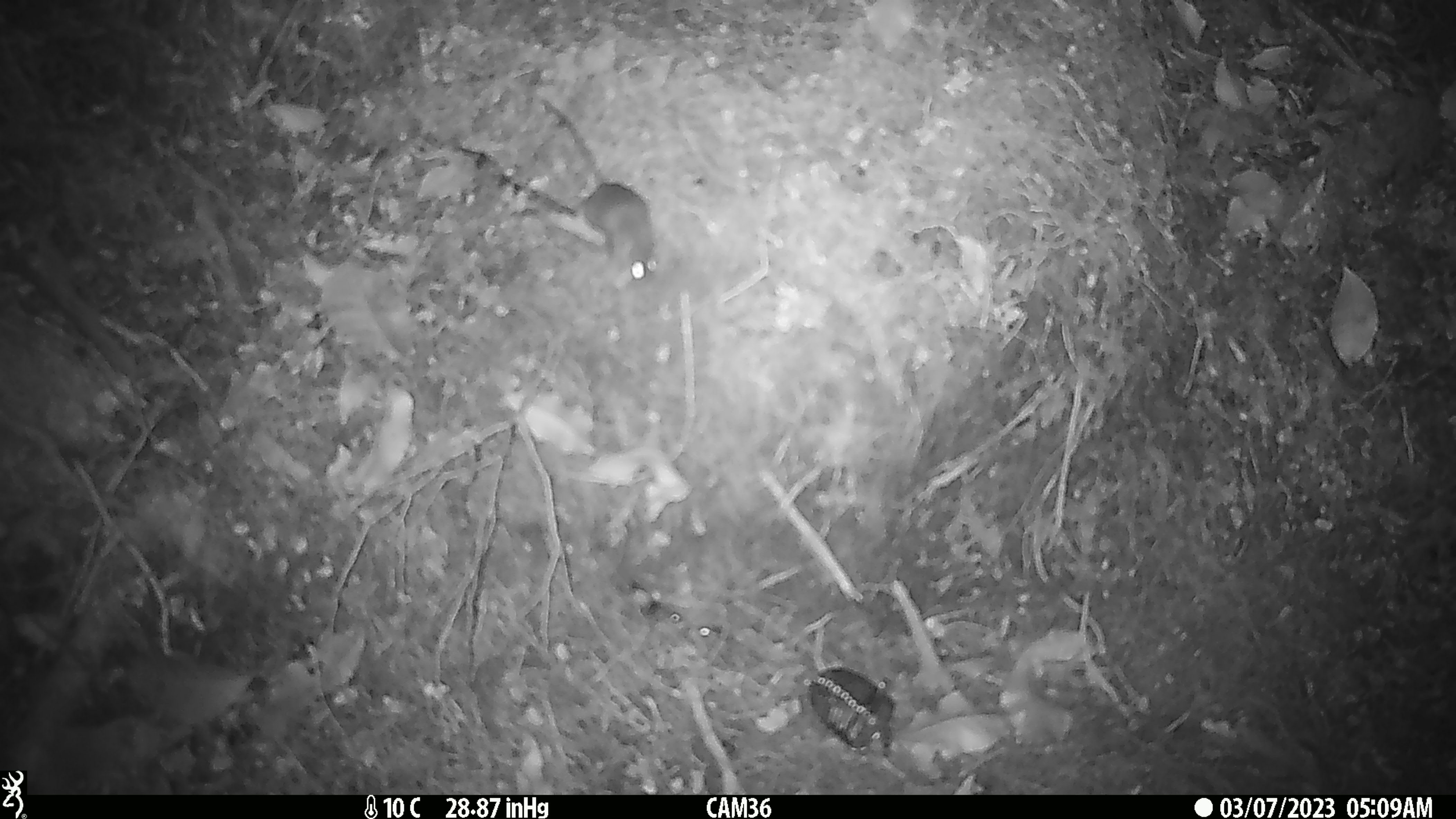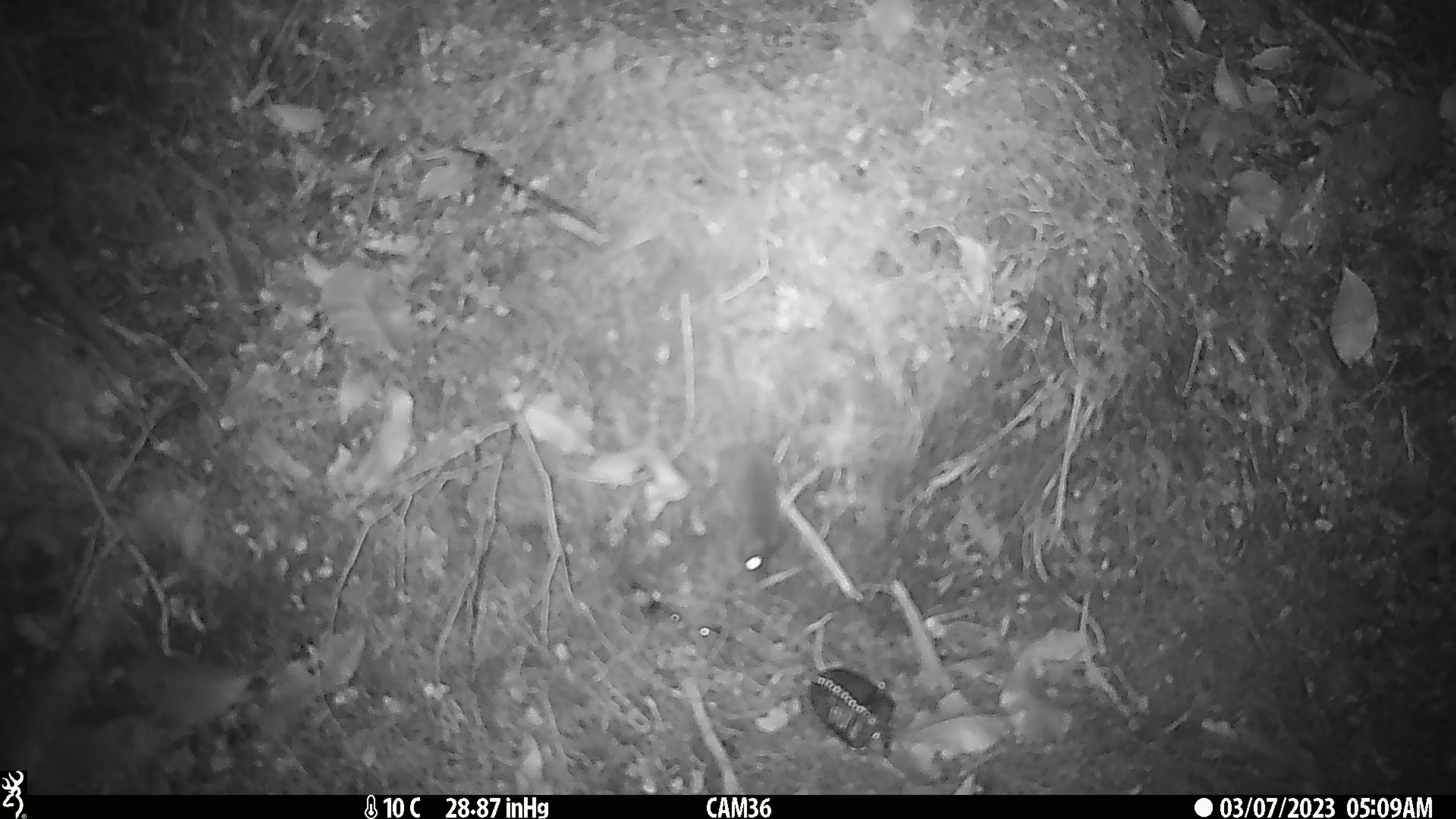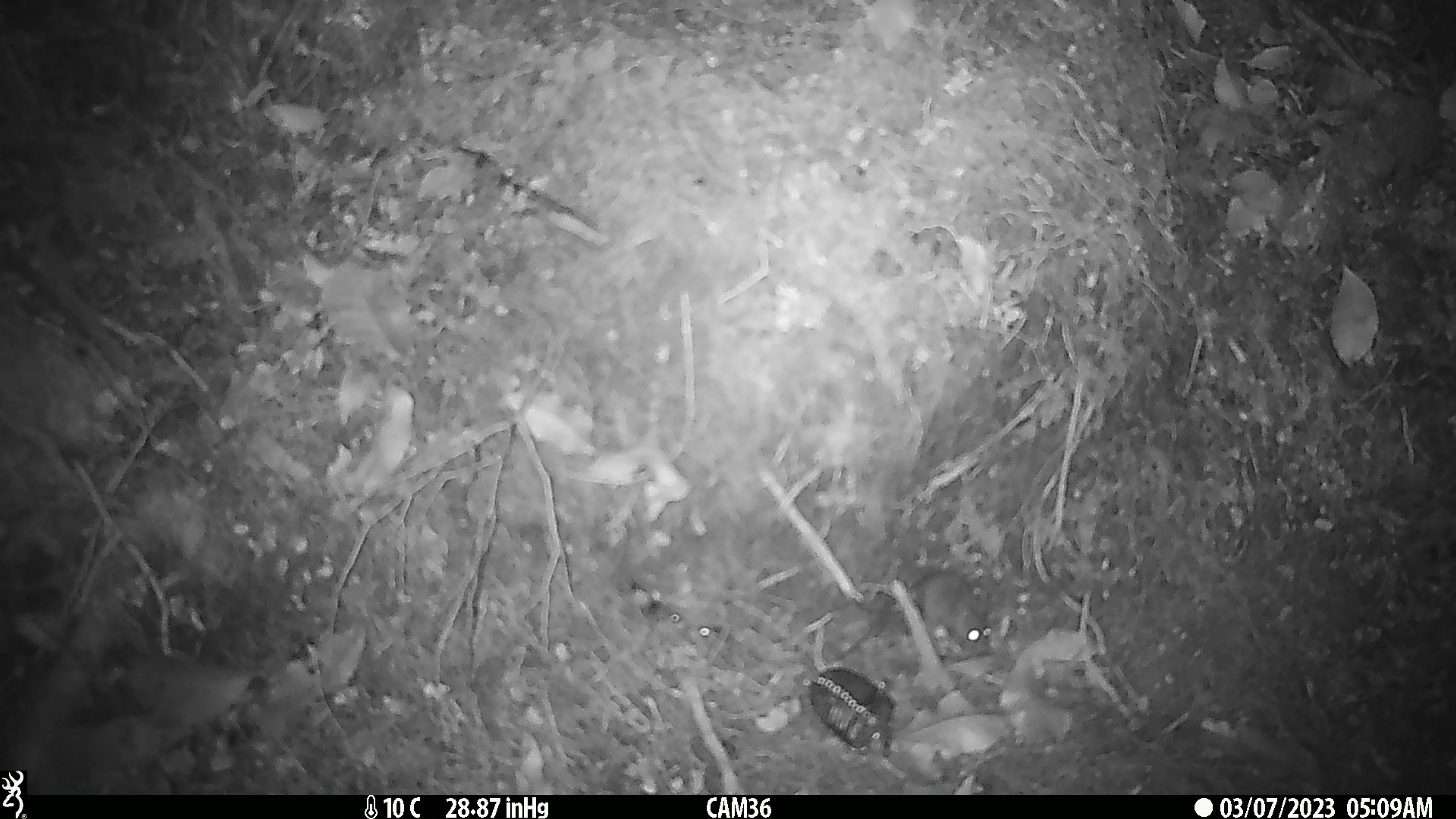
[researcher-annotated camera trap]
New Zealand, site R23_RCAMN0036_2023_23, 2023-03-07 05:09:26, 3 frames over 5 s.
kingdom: Animalia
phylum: Chordata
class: Mammalia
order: Rodentia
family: Muridae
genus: Mus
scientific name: Mus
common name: mouse